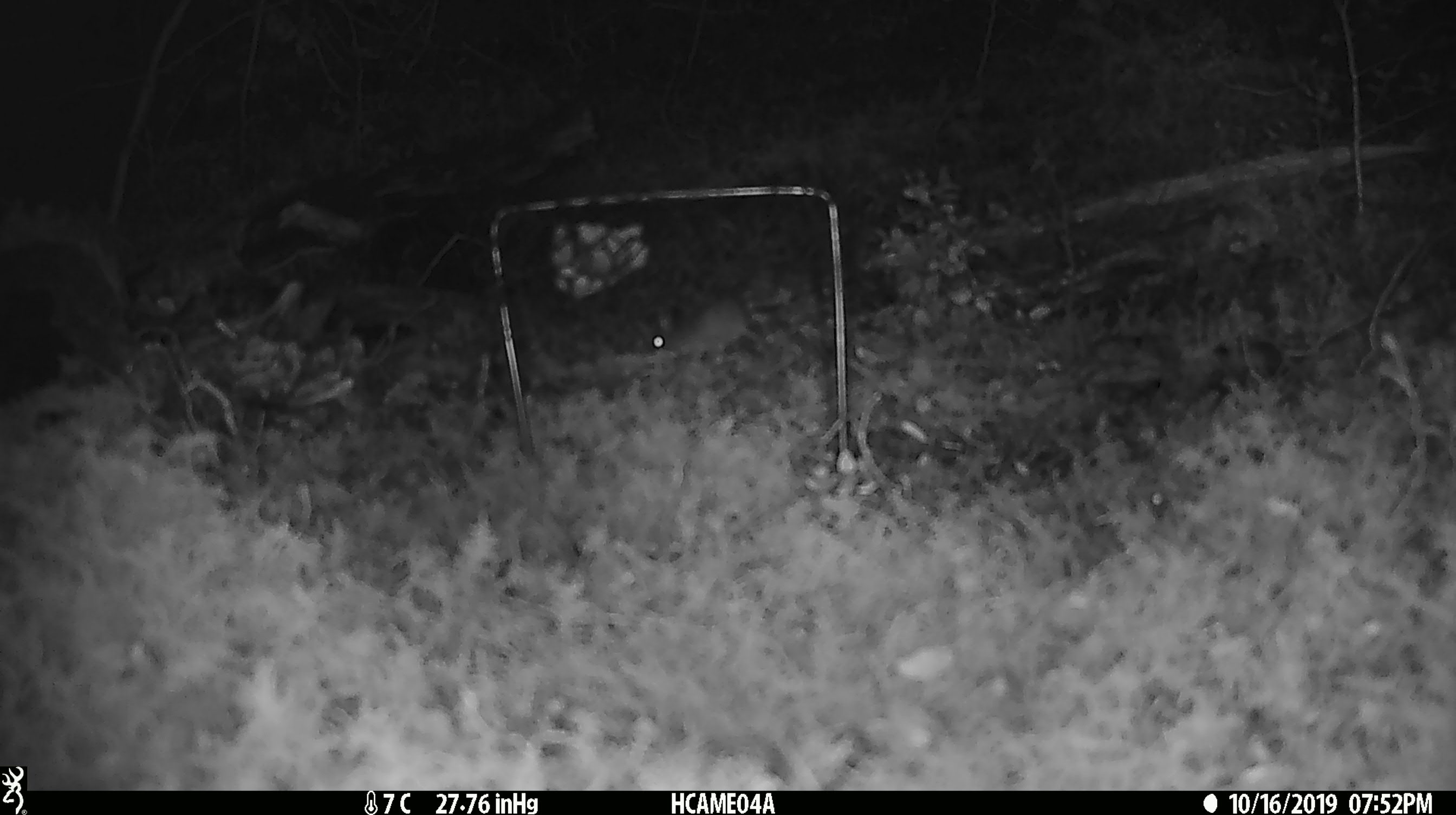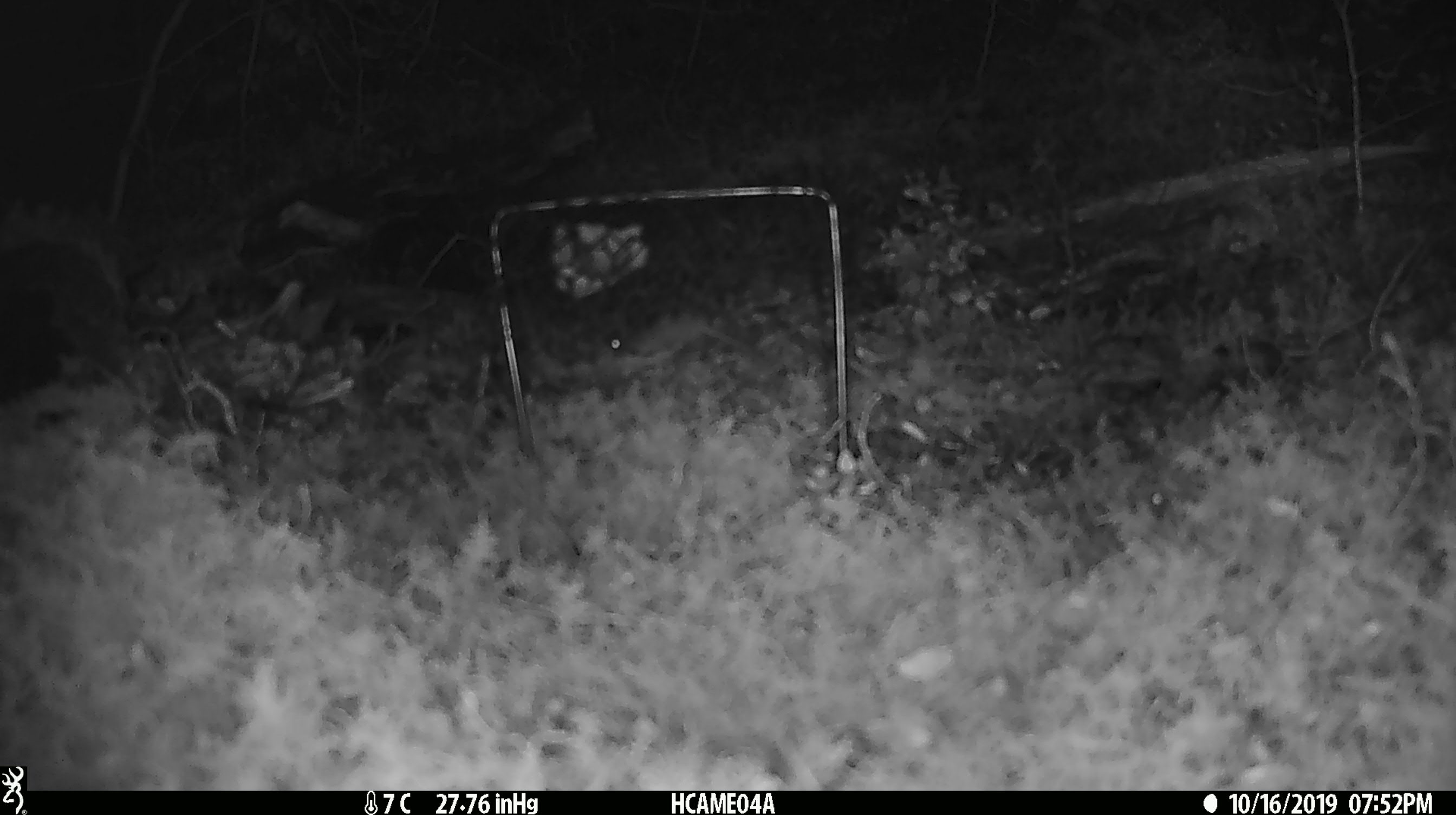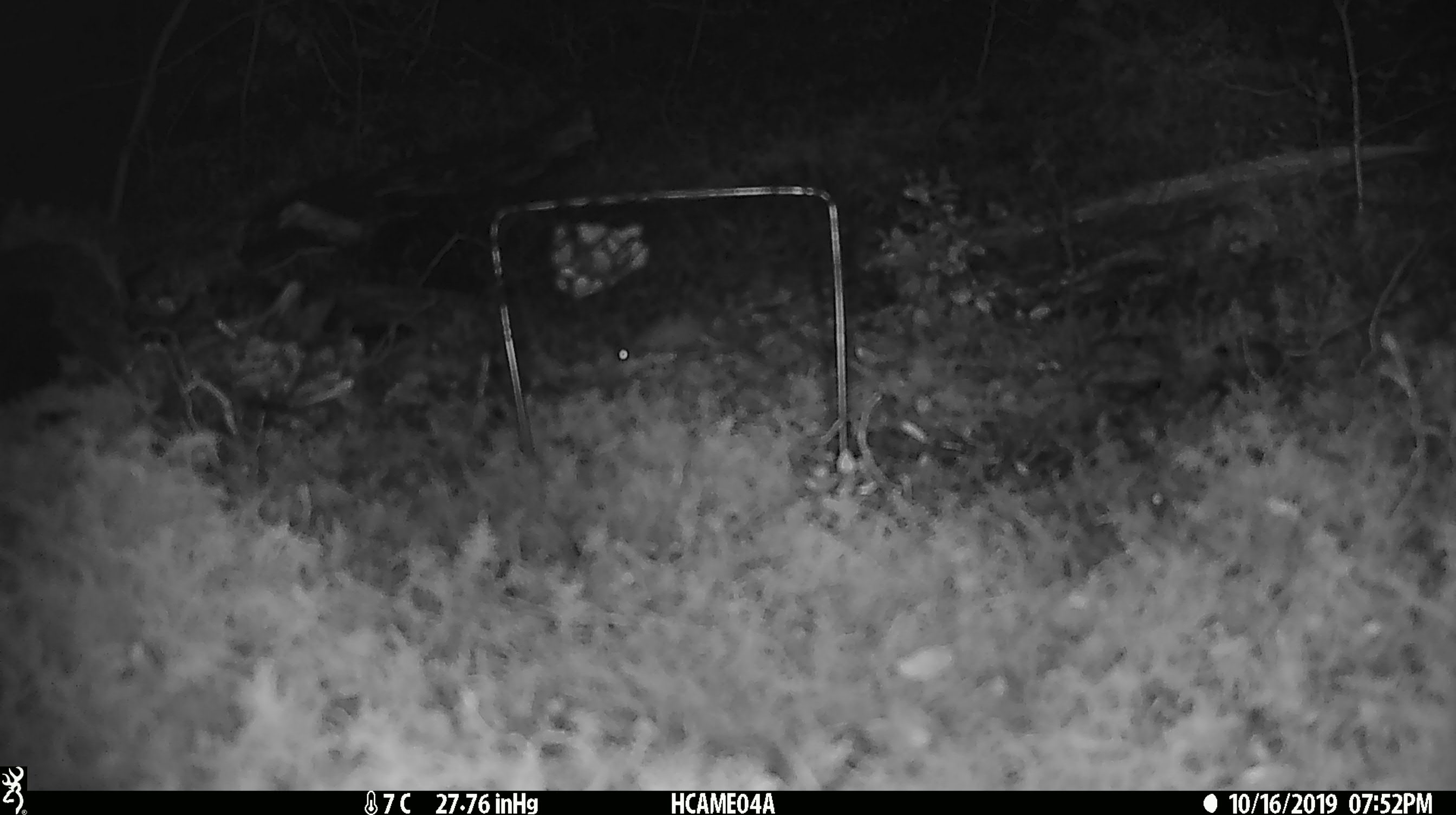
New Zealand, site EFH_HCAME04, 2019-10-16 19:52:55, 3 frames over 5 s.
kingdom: Animalia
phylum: Chordata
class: Mammalia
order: Rodentia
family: Muridae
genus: Mus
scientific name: Mus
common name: mouse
Mouse (Mus).